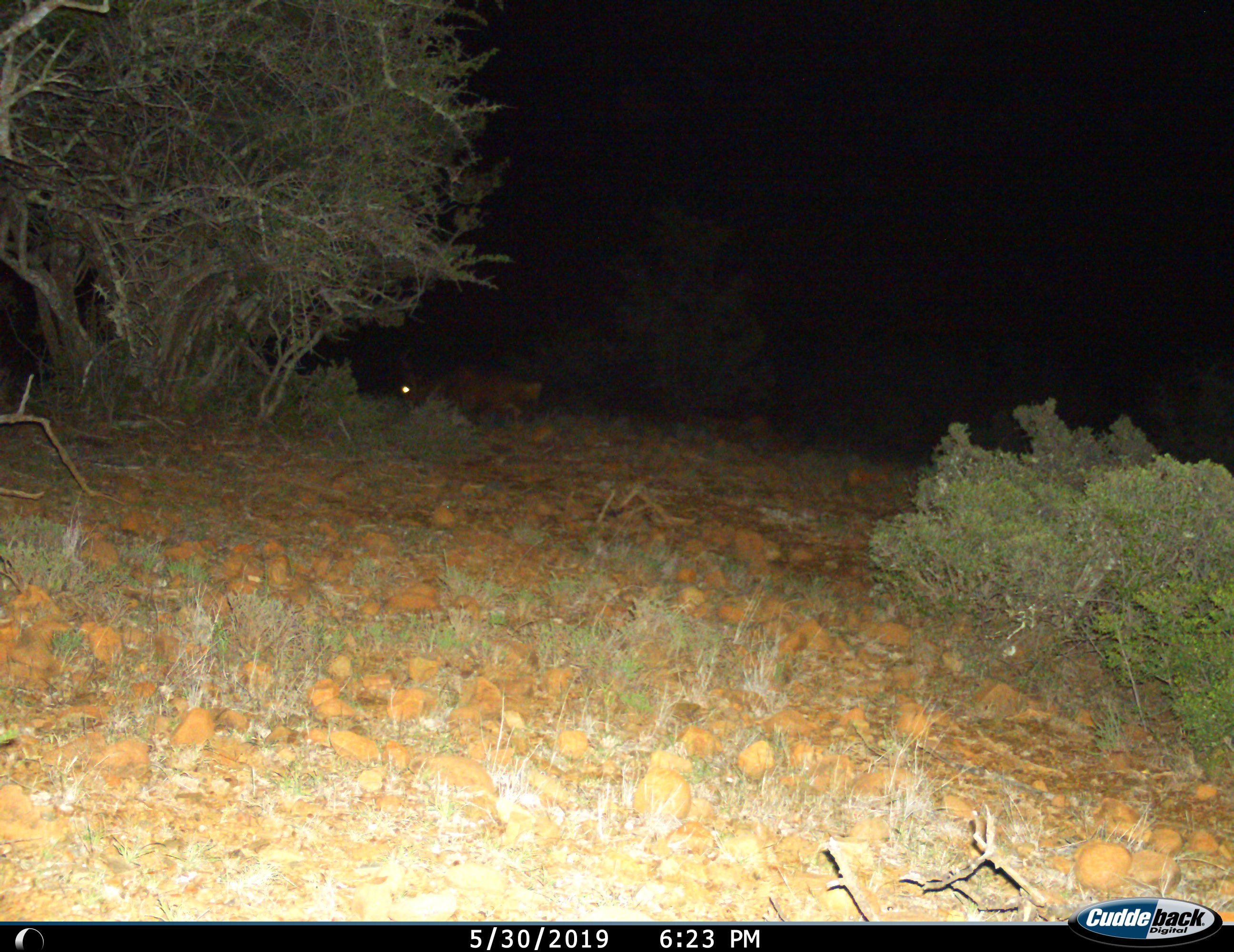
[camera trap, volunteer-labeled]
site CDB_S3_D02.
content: unidentified animal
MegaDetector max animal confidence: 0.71